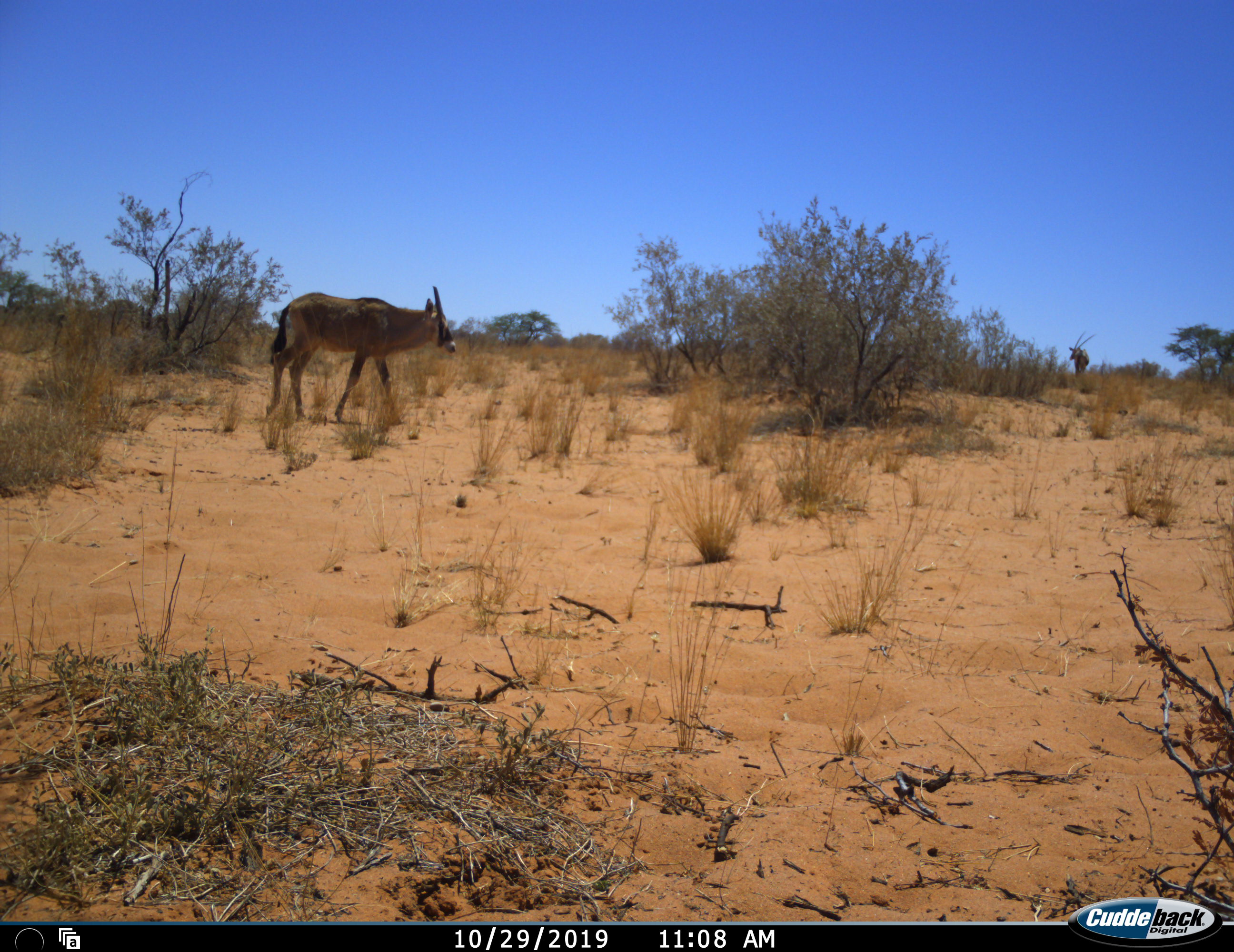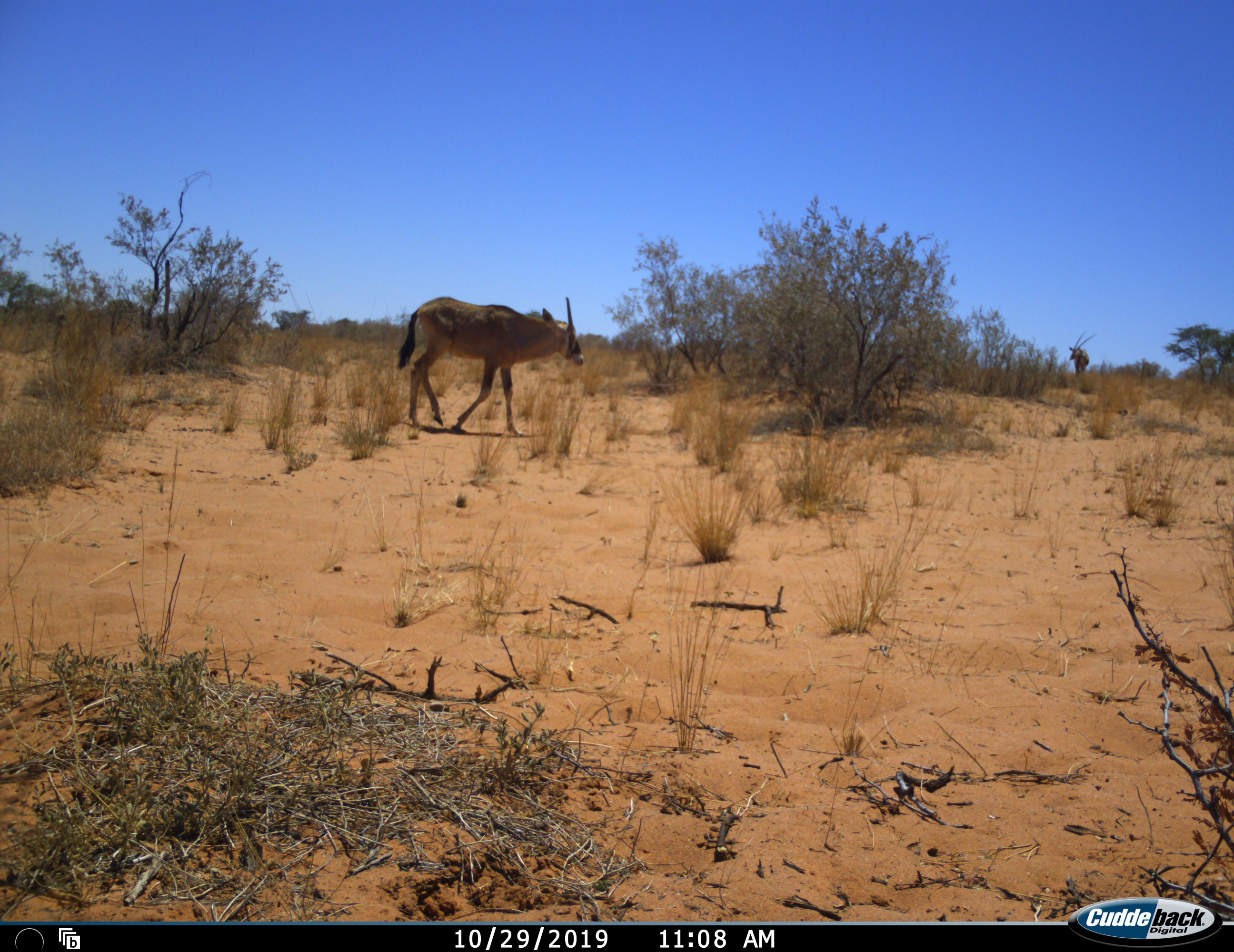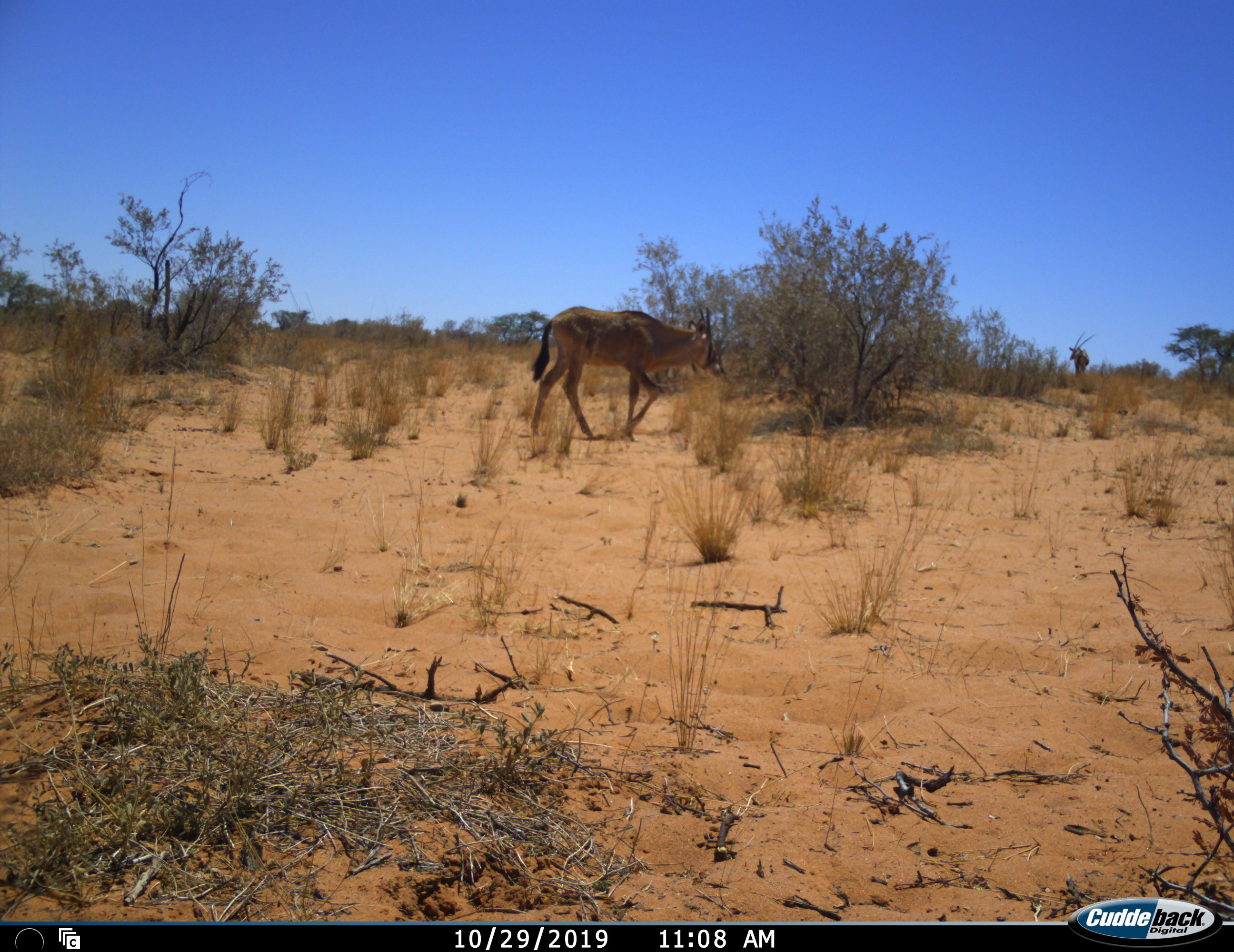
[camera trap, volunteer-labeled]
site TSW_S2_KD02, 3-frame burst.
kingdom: Animalia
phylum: Chordata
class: Mammalia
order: Artiodactyla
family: Bovidae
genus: Oryx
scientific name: Oryx gazella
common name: gemsbok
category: oryx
Oryx (gemsbok) (Oryx gazella), count 1. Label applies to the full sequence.